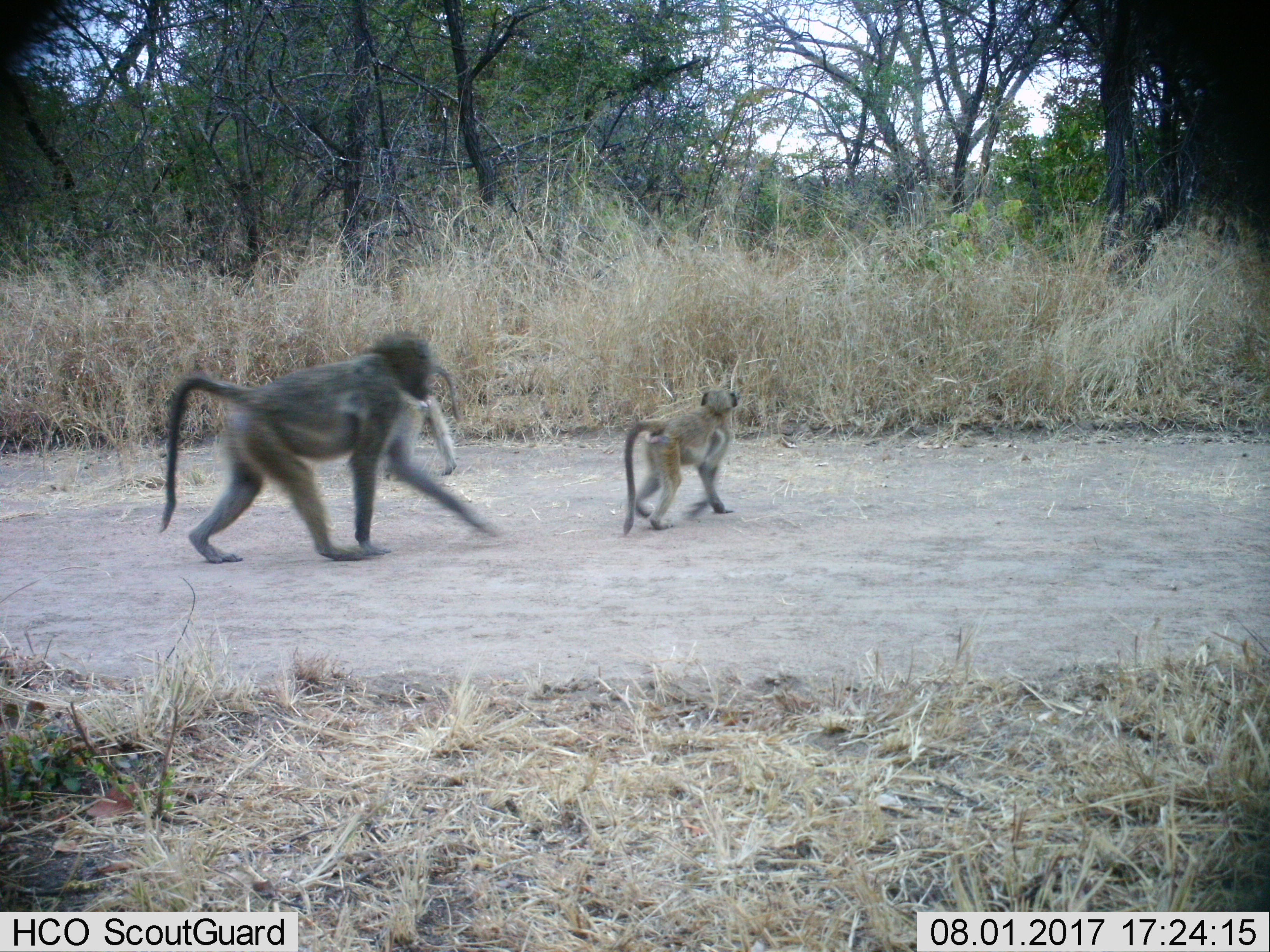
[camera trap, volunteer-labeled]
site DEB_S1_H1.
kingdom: Animalia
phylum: Chordata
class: Mammalia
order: Primates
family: Cercopithecidae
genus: Papio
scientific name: Papio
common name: baboon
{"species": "baboon (Papio)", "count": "3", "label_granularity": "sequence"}